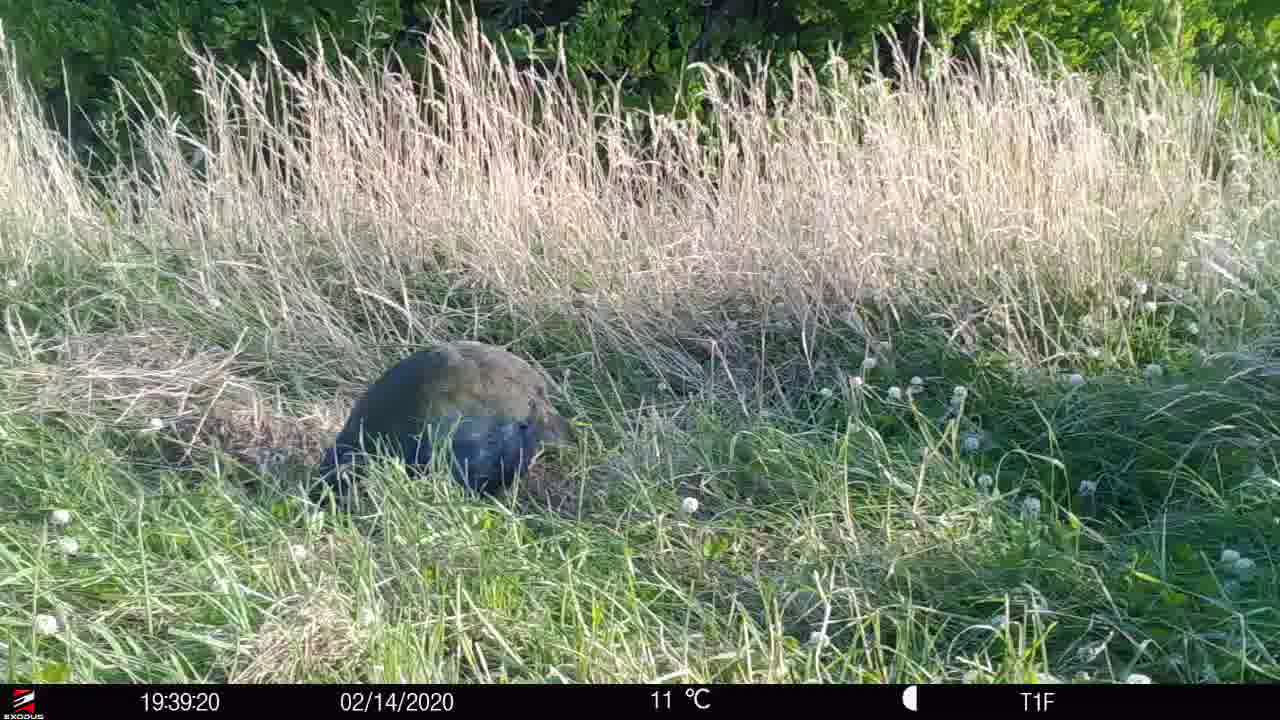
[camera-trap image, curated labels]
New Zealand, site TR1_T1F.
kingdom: Animalia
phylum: Chordata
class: Aves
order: Gruiformes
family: Rallidae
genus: Porphyrio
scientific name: Porphyrio mantelli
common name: takahe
Takahe (Porphyrio mantelli).